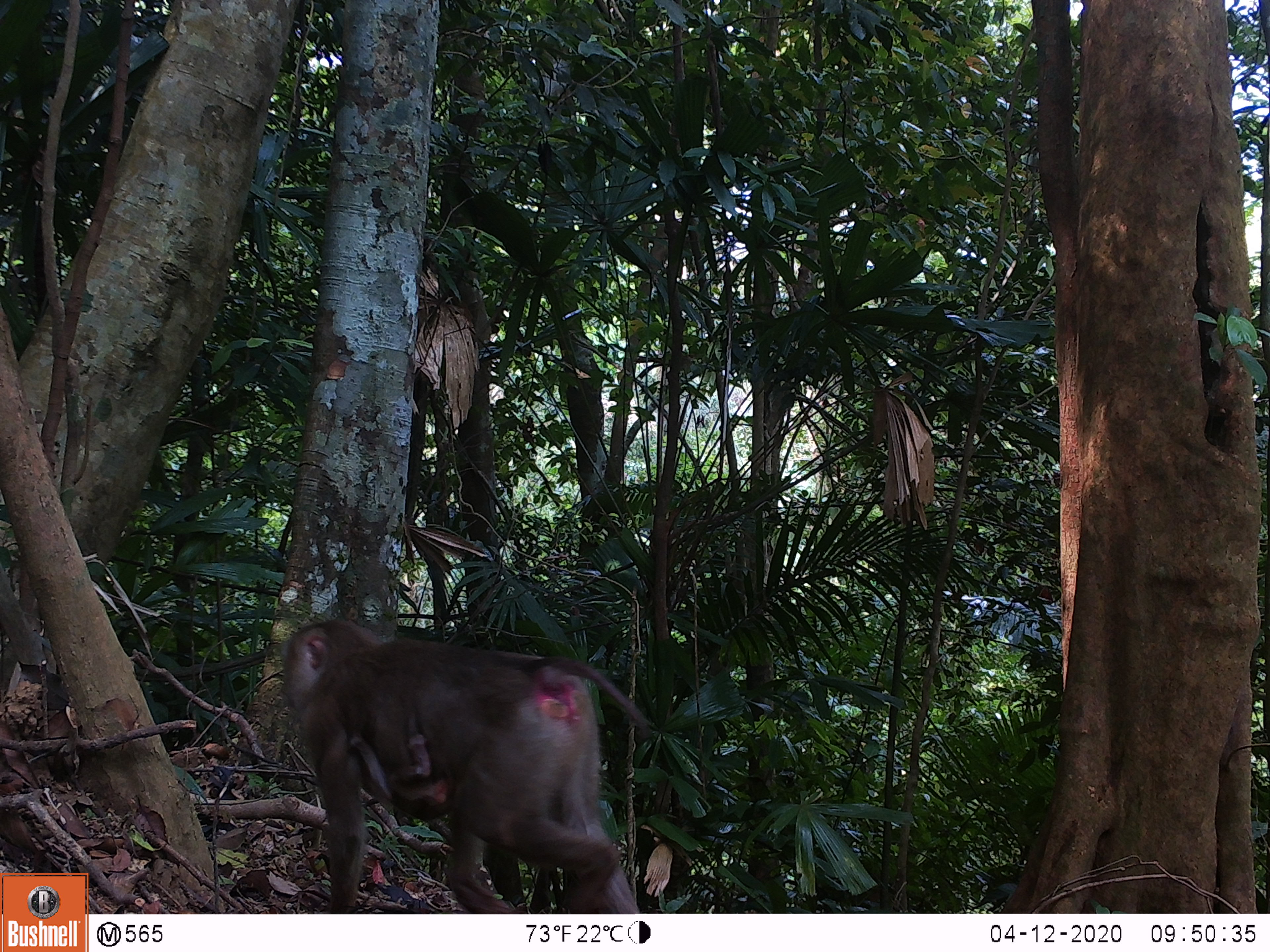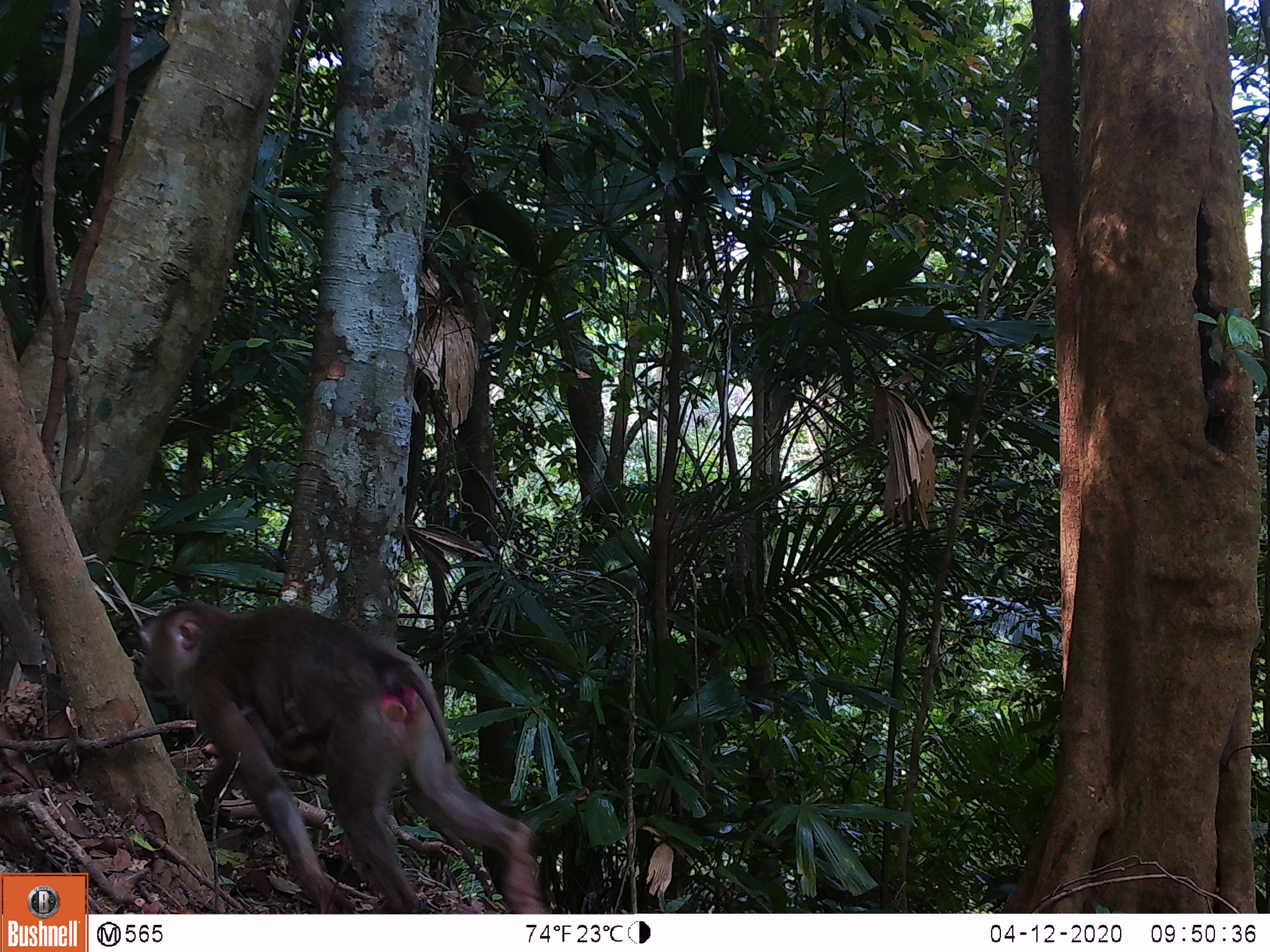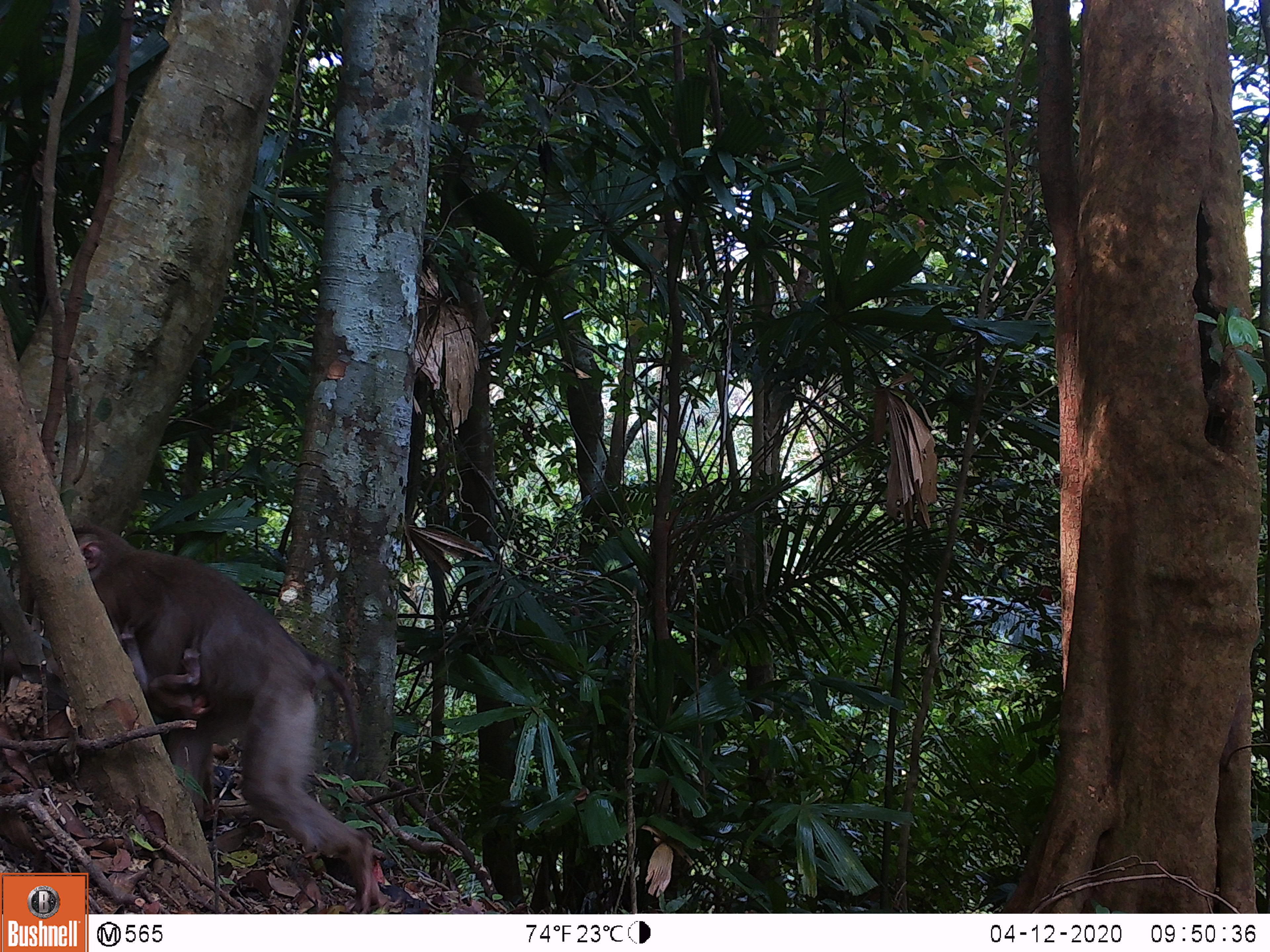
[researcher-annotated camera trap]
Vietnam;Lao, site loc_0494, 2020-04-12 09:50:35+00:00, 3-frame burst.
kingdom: Animalia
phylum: Chordata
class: Mammalia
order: Primates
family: Cercopithecidae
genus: Macaca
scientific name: Macaca nemestrina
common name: pig-tailed macaque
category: pig tailed macaque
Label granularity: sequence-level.